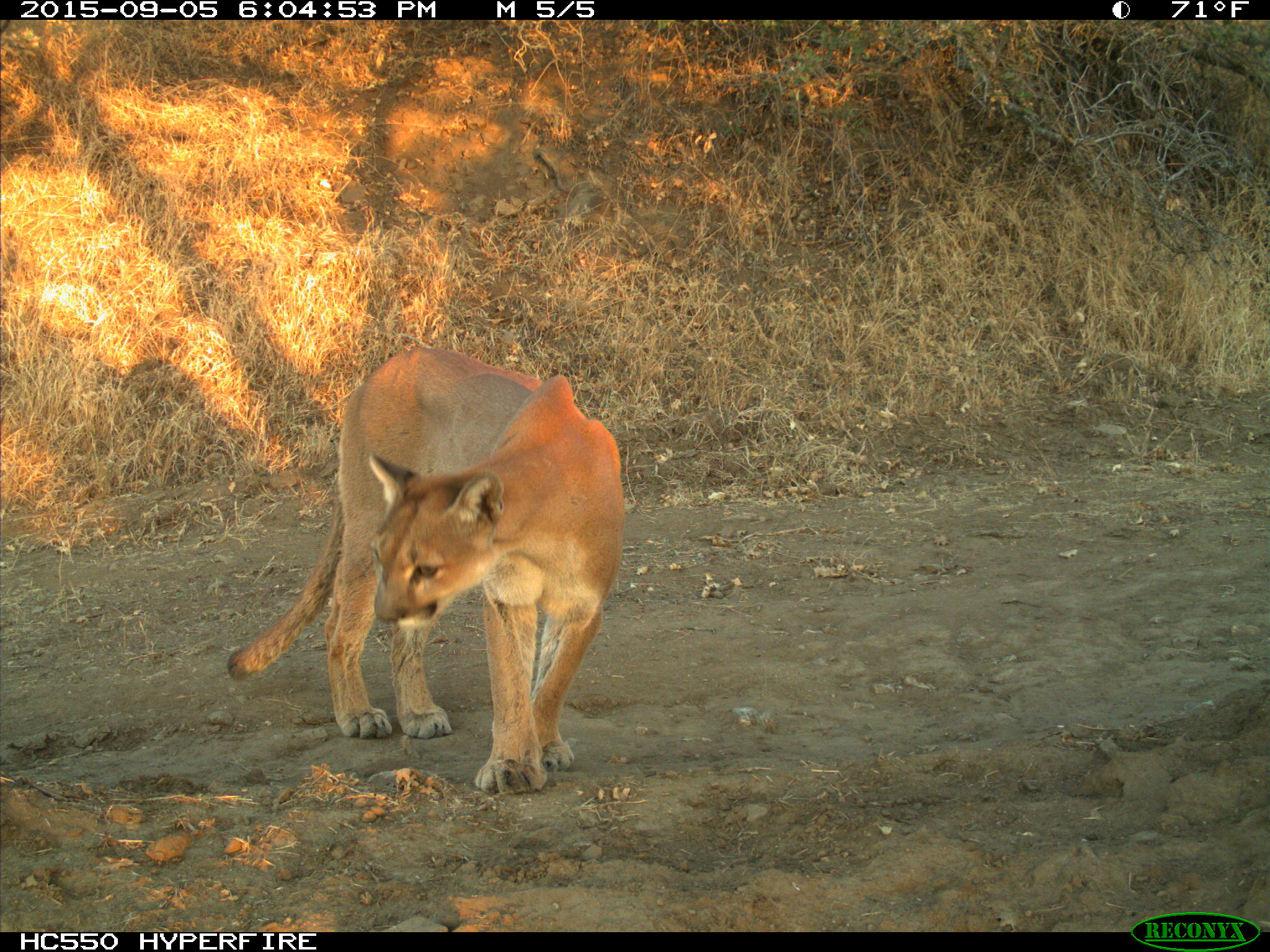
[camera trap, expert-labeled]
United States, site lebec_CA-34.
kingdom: Animalia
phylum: Chordata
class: Mammalia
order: Carnivora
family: Felidae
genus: Puma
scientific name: Puma concolor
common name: mountain lion